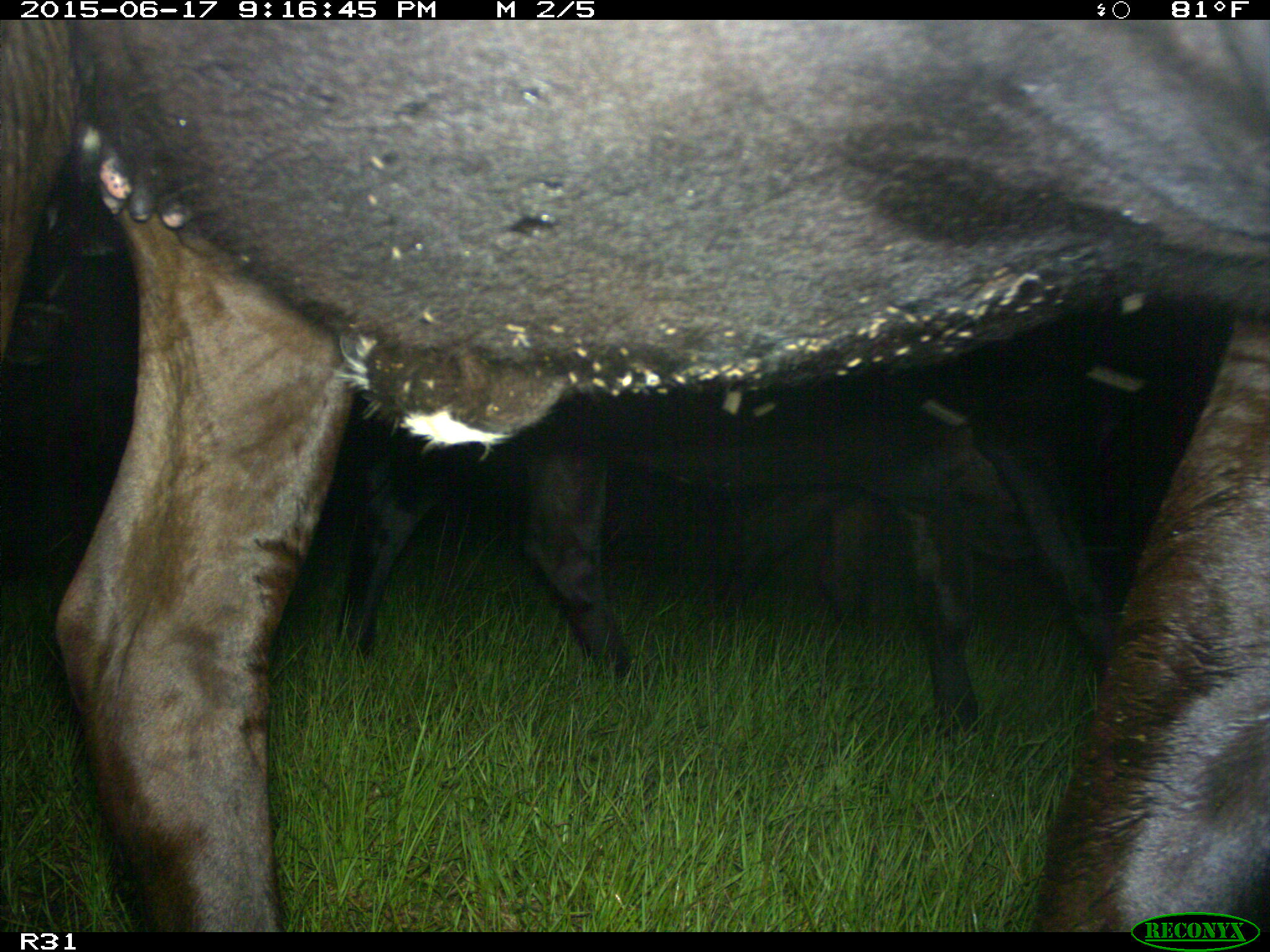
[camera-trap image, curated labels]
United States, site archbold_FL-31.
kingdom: Animalia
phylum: Chordata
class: Mammalia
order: Artiodactyla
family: Bovidae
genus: Bos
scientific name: Bos taurus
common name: domestic cow